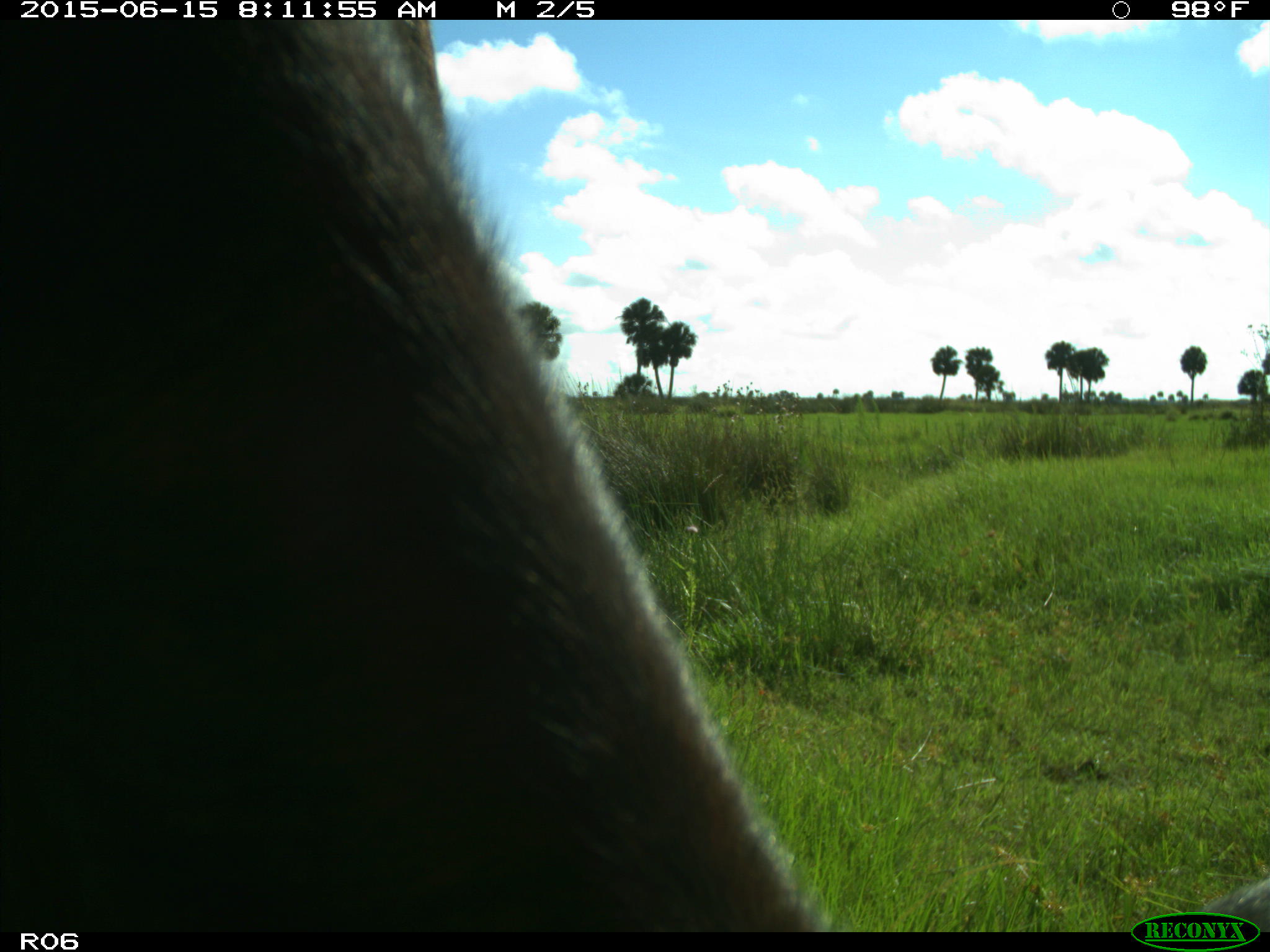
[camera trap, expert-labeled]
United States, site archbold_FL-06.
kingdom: Animalia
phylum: Chordata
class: Mammalia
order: Artiodactyla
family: Bovidae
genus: Bos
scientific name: Bos taurus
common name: domestic cow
Bos taurus (domestic cow).